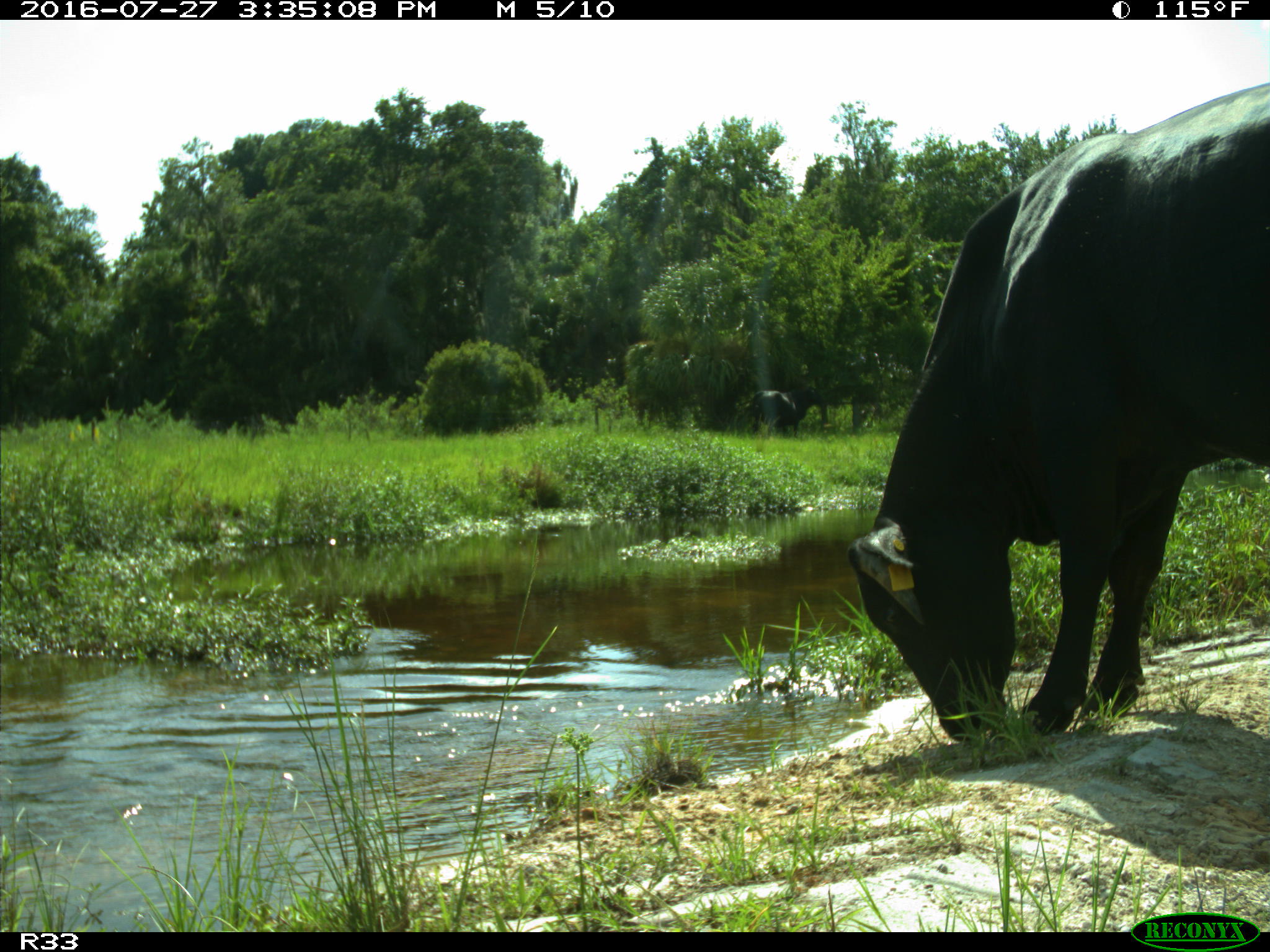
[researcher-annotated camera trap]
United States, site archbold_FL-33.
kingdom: Animalia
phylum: Chordata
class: Mammalia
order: Artiodactyla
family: Bovidae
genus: Bos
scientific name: Bos taurus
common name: domestic cow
Bos taurus (domestic cow).